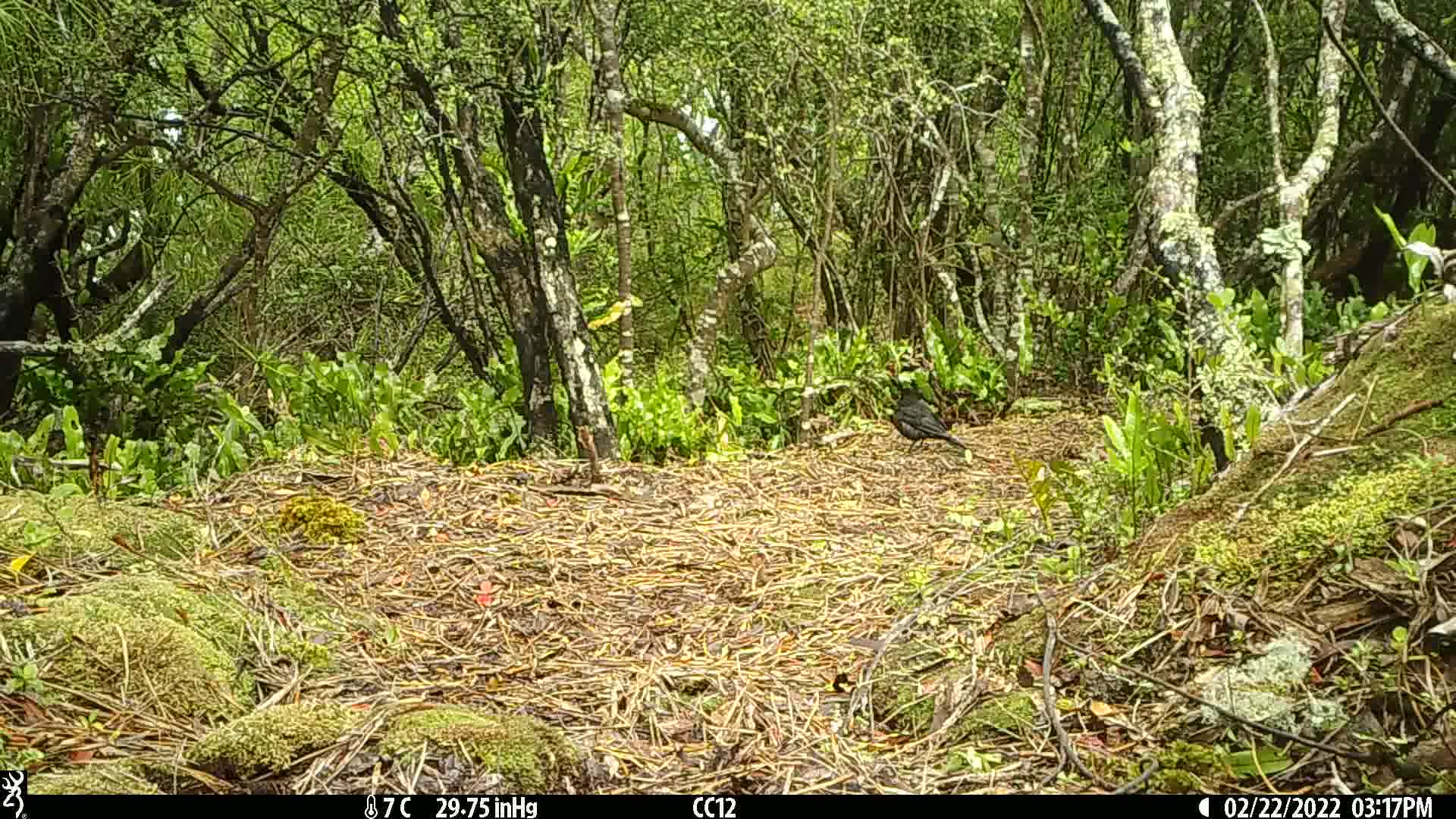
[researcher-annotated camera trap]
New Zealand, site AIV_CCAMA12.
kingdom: Animalia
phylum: Chordata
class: Aves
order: Passeriformes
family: Turdidae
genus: Turdus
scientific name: Turdus merula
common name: eurasian blackbird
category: blackbird